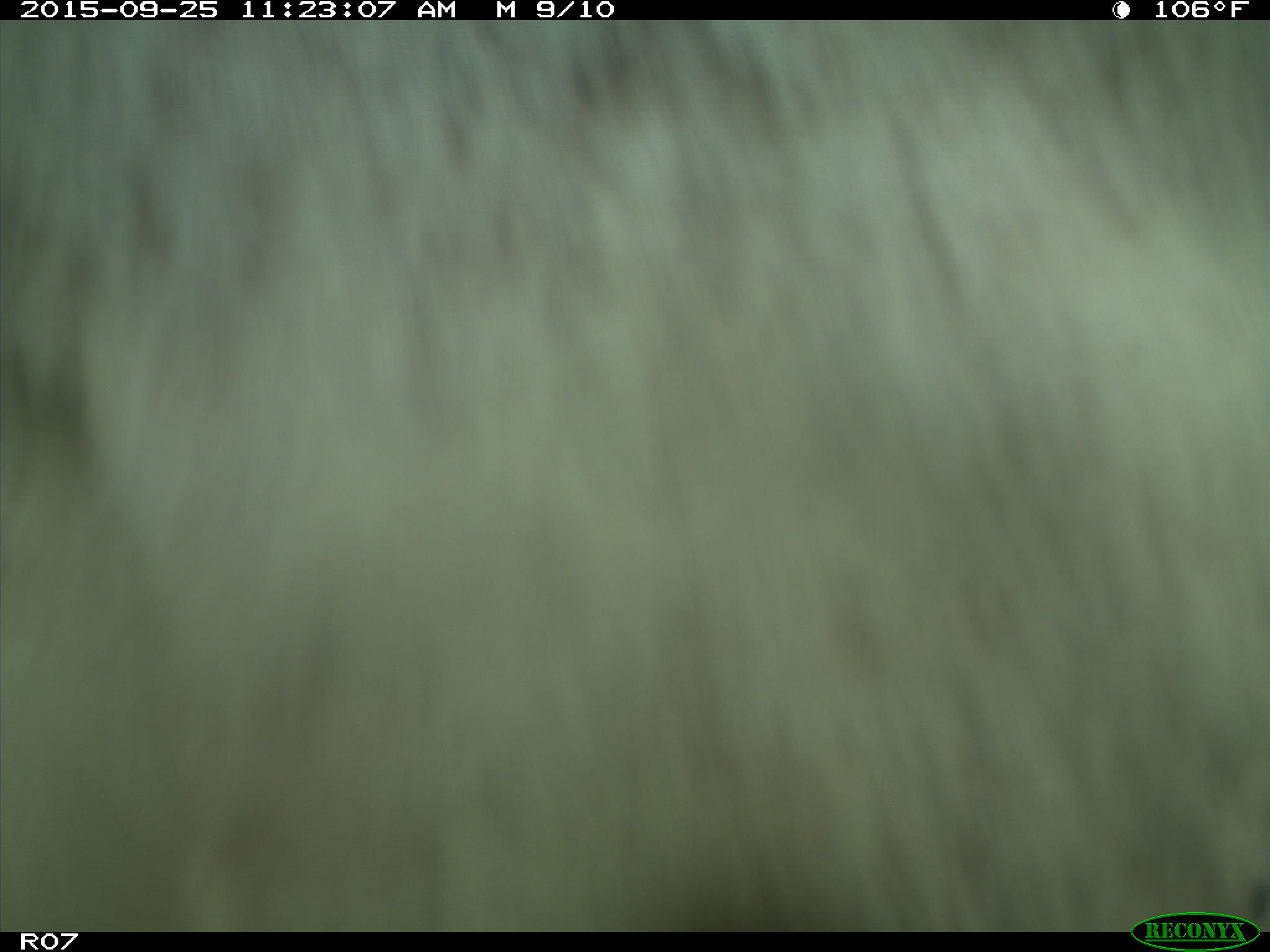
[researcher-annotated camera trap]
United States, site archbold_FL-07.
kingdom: Animalia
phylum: Chordata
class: Mammalia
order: Artiodactyla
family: Bovidae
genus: Bos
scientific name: Bos taurus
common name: domestic cow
Bos taurus (domestic cow).